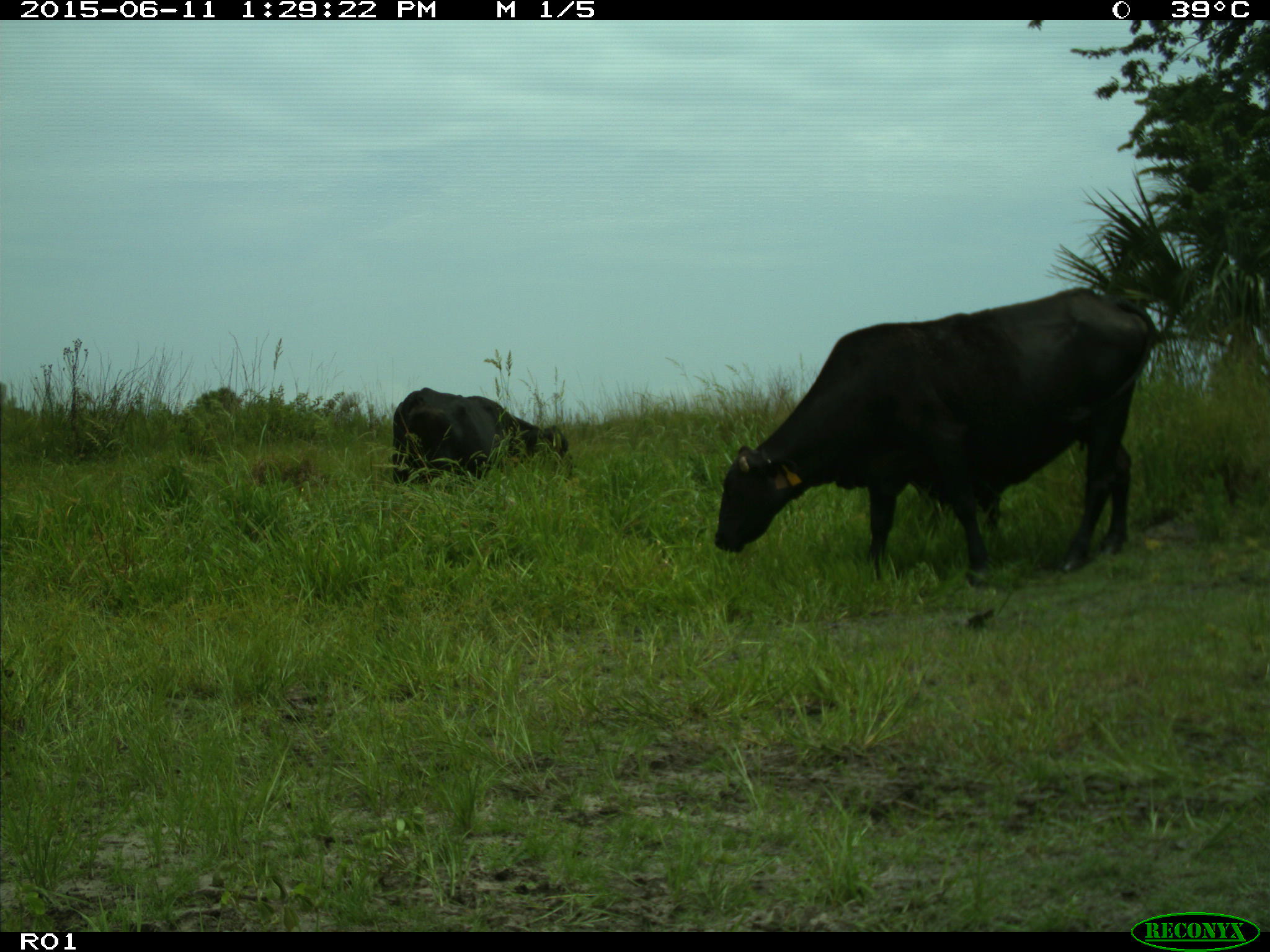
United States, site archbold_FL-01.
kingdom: Animalia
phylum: Chordata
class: Mammalia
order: Artiodactyla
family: Bovidae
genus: Bos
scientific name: Bos taurus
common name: domestic cow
Bos taurus (domestic cow).